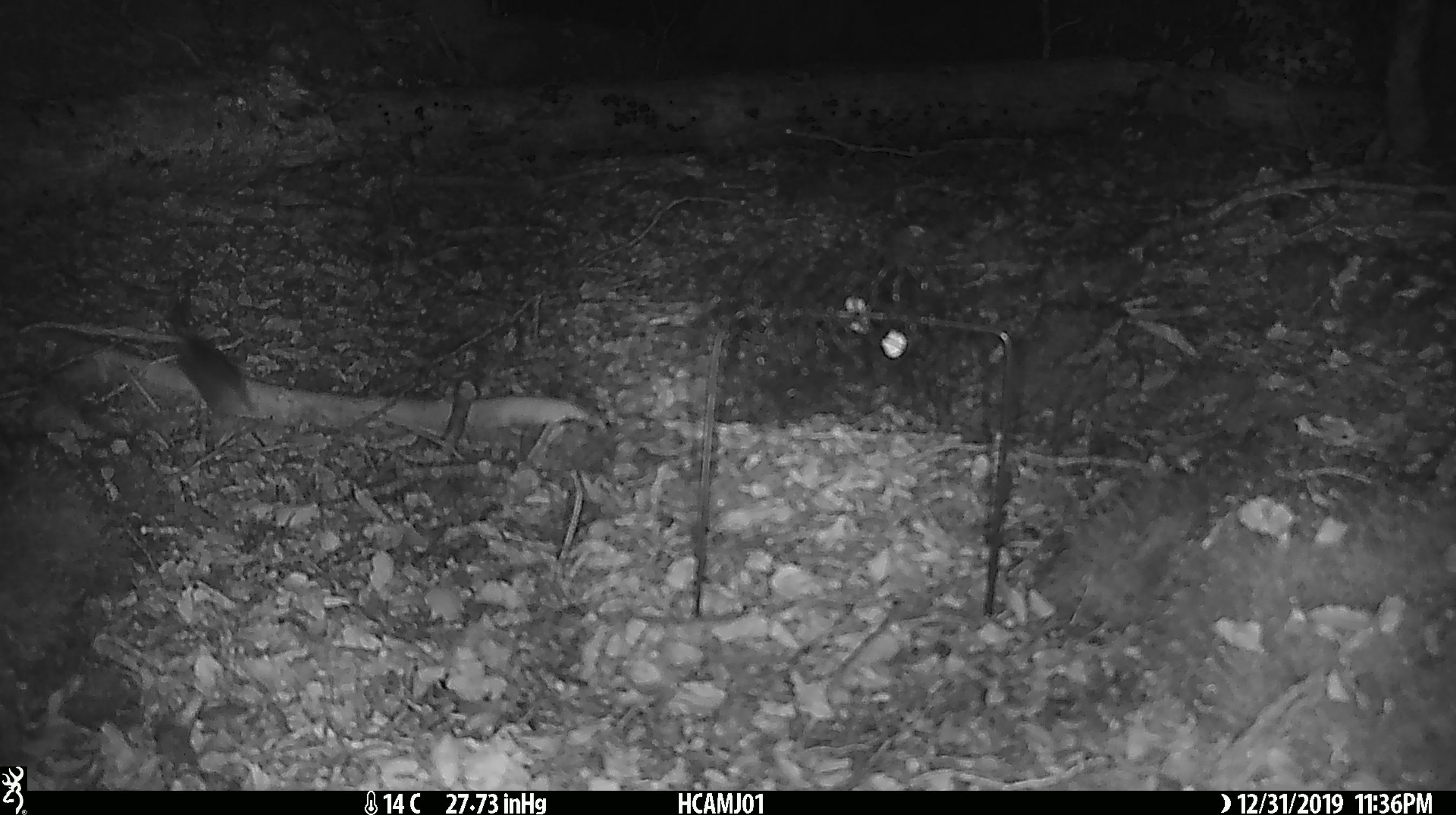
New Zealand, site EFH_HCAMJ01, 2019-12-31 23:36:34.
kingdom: Animalia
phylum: Chordata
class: Mammalia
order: Rodentia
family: Muridae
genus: Mus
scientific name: Mus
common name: mouse